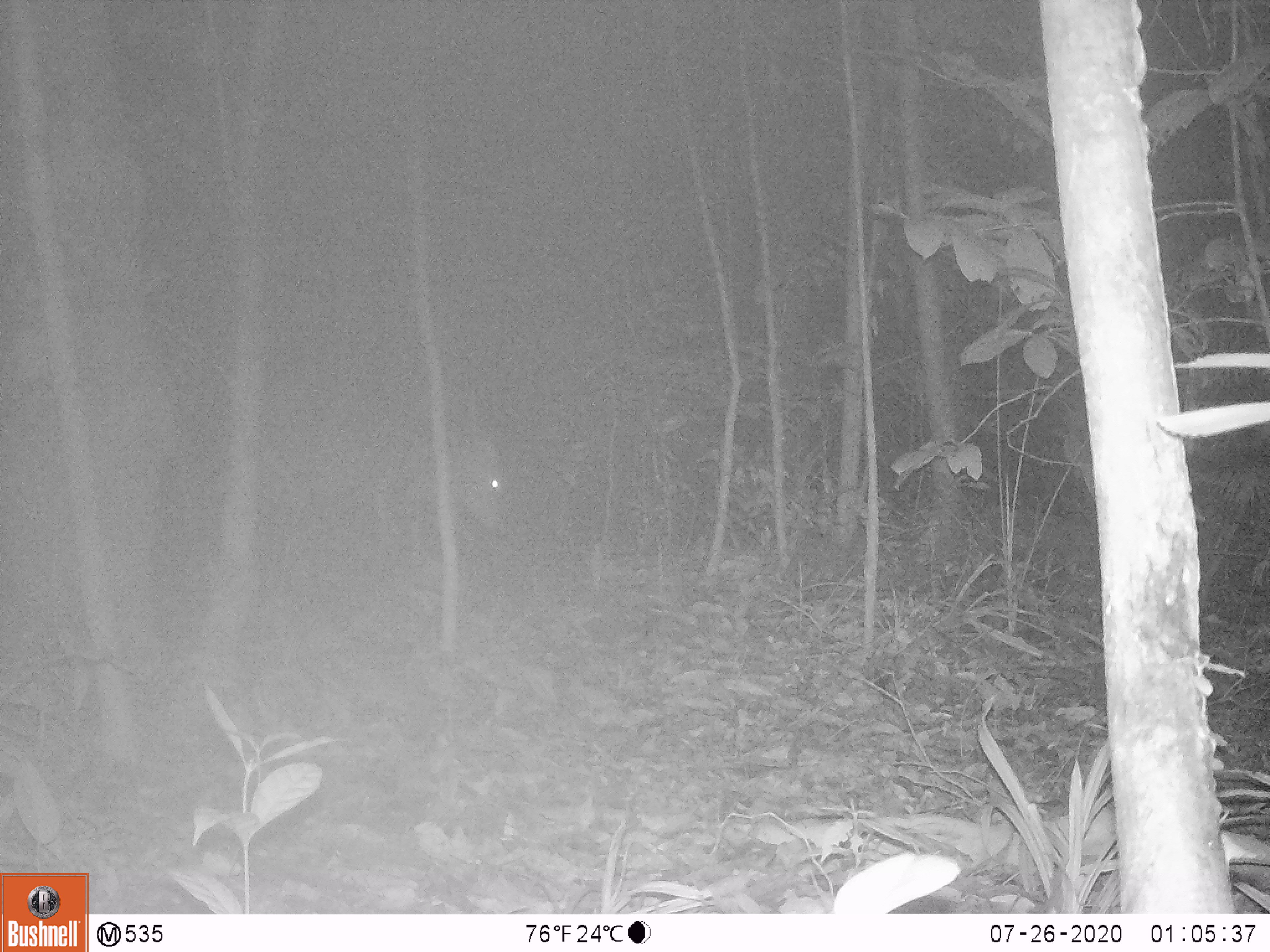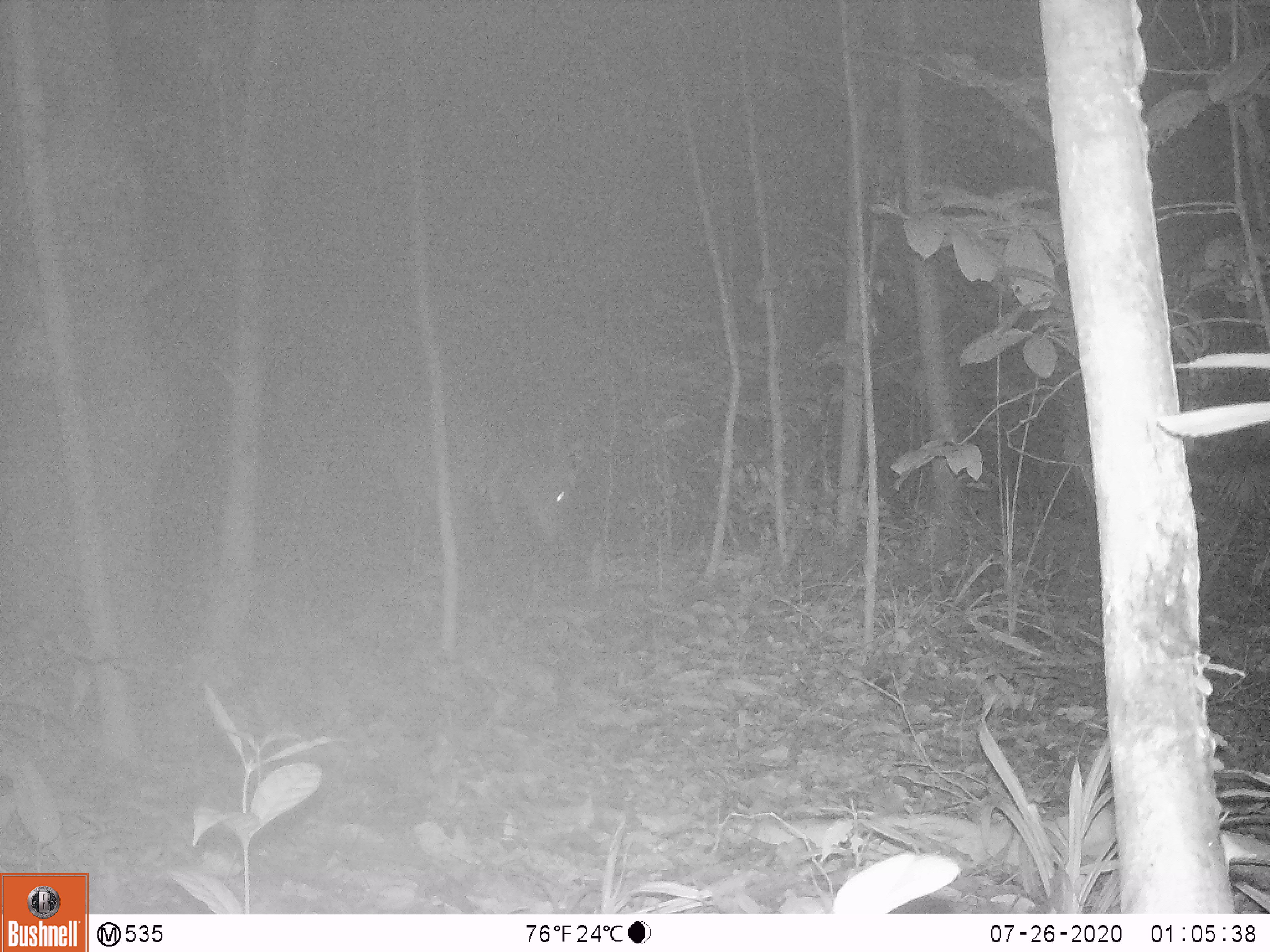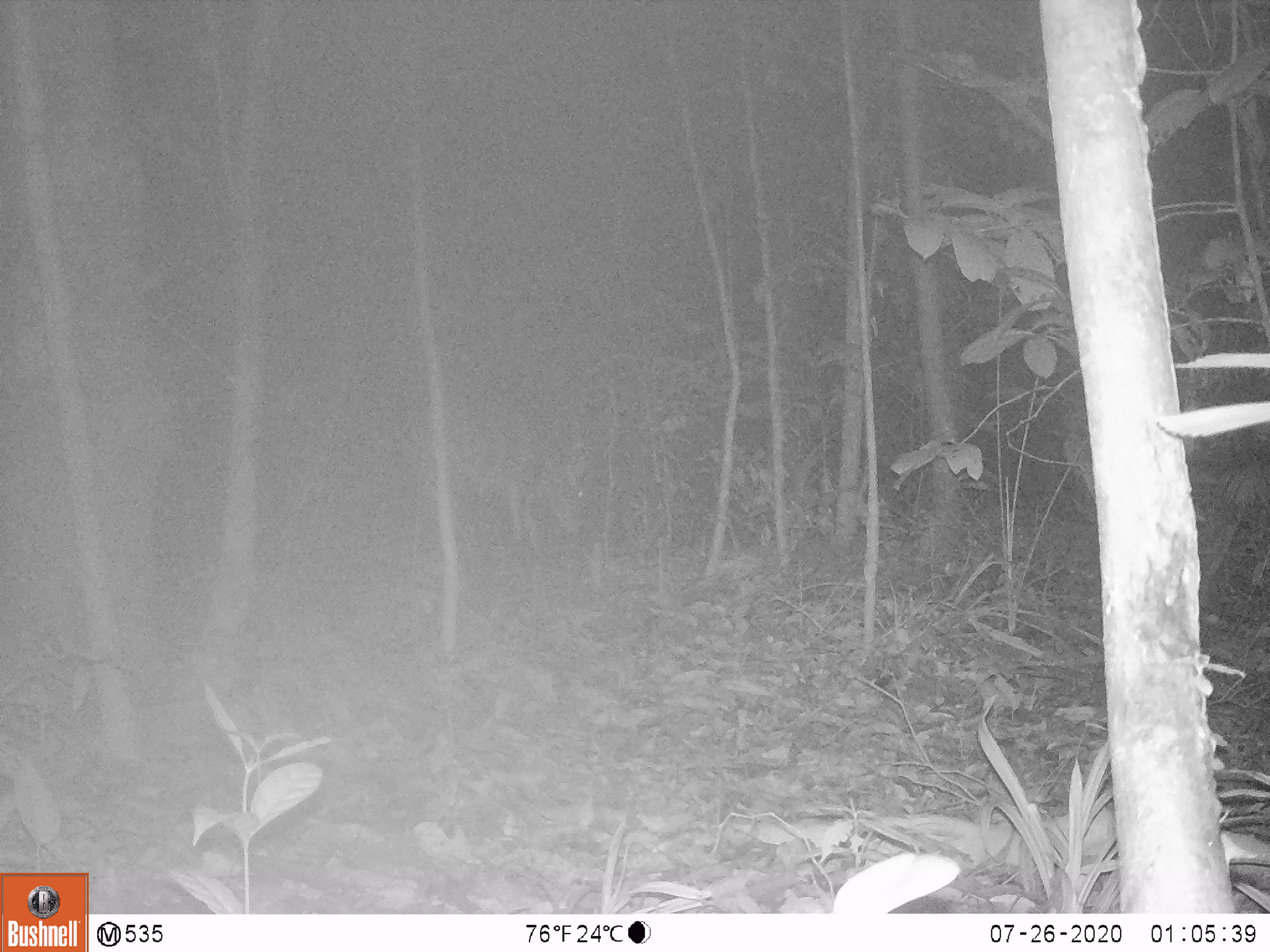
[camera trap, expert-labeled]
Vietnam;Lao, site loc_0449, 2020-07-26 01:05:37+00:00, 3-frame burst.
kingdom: Animalia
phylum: Chordata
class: Mammalia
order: Artiodactyla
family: Cervidae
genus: Muntiacus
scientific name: Muntiacus vuquangensis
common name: large-antlered muntjac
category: large antlered muntjac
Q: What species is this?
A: Large antlered muntjac (large-antlered muntjac) (Muntiacus vuquangensis).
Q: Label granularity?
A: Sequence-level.